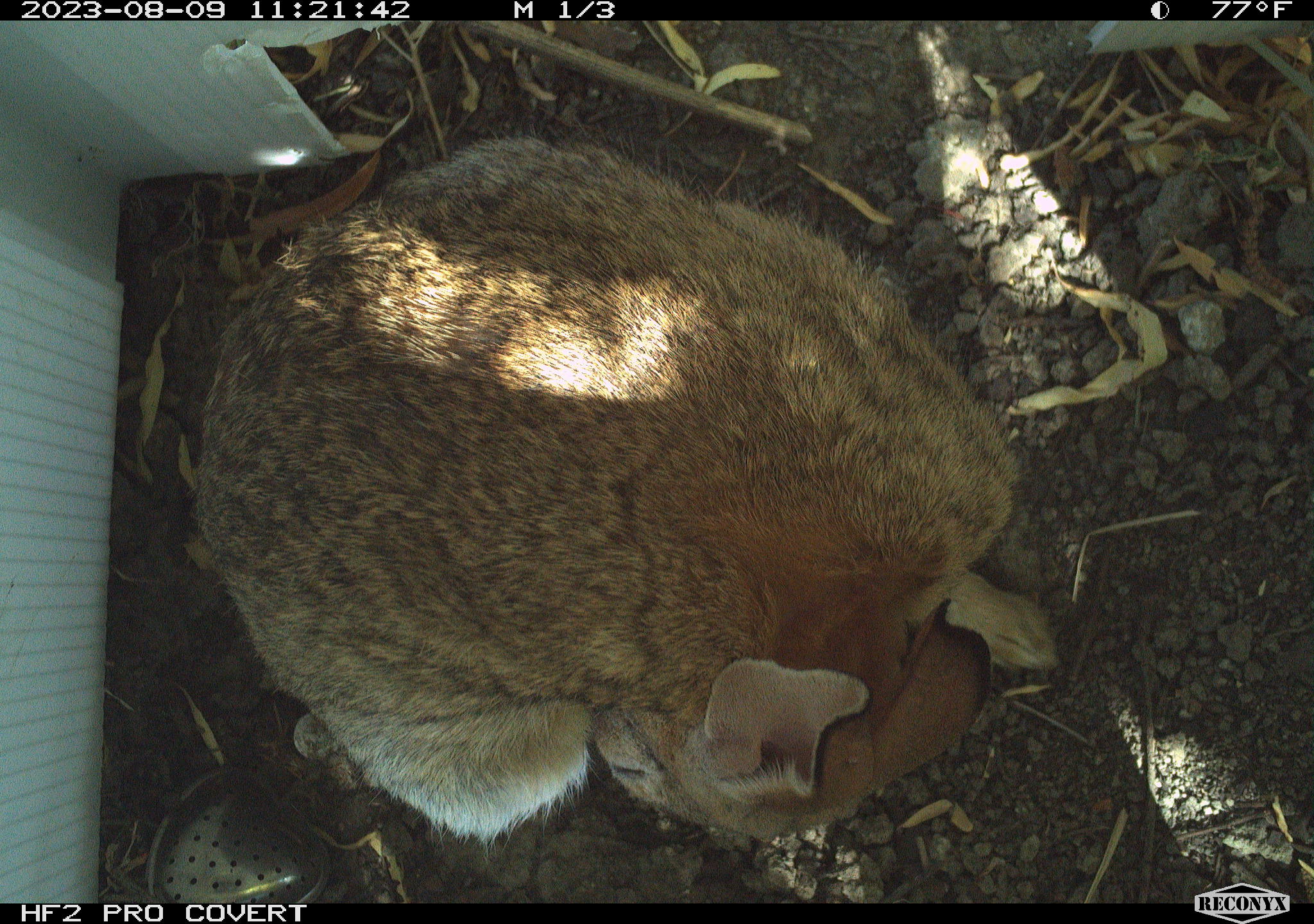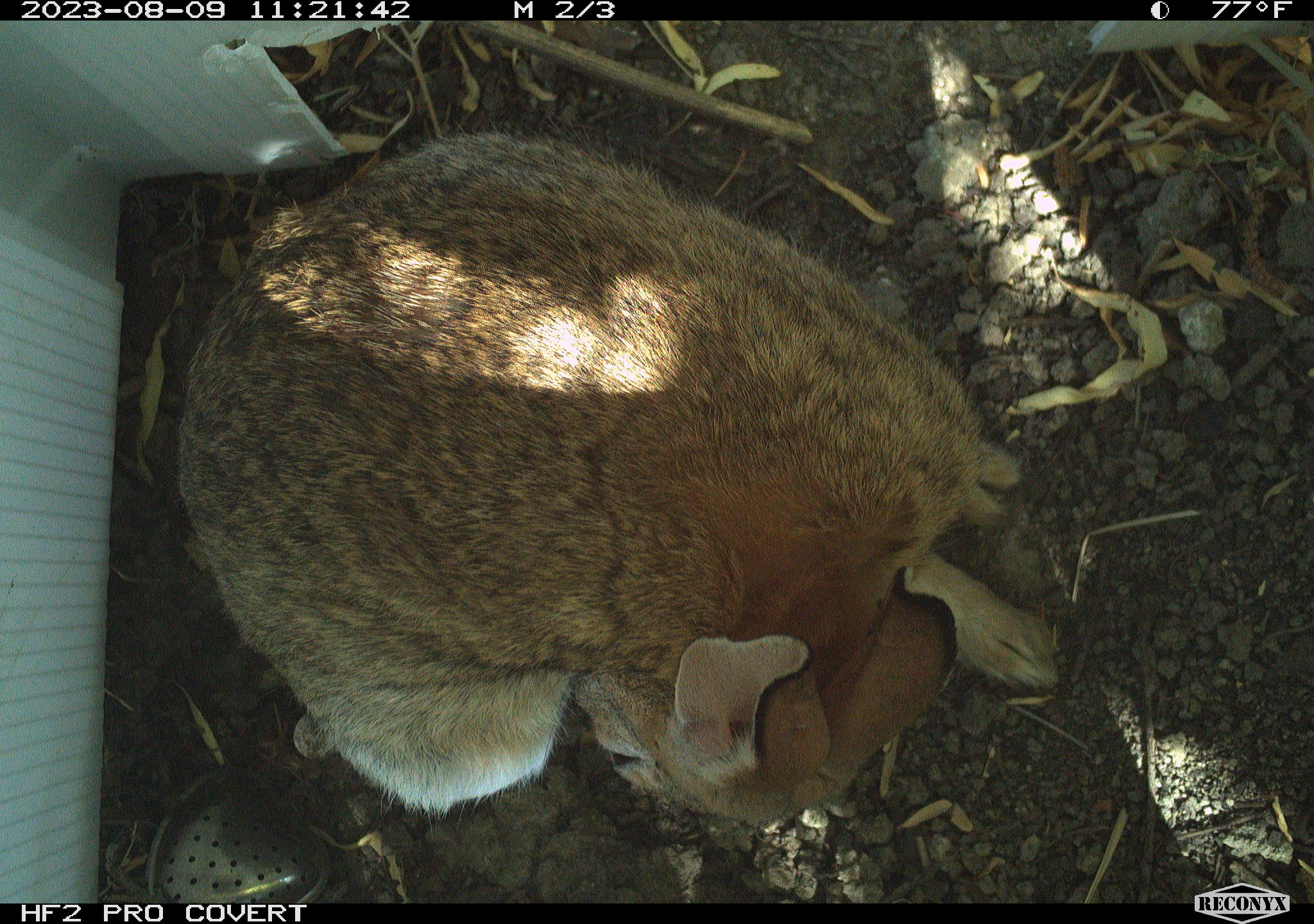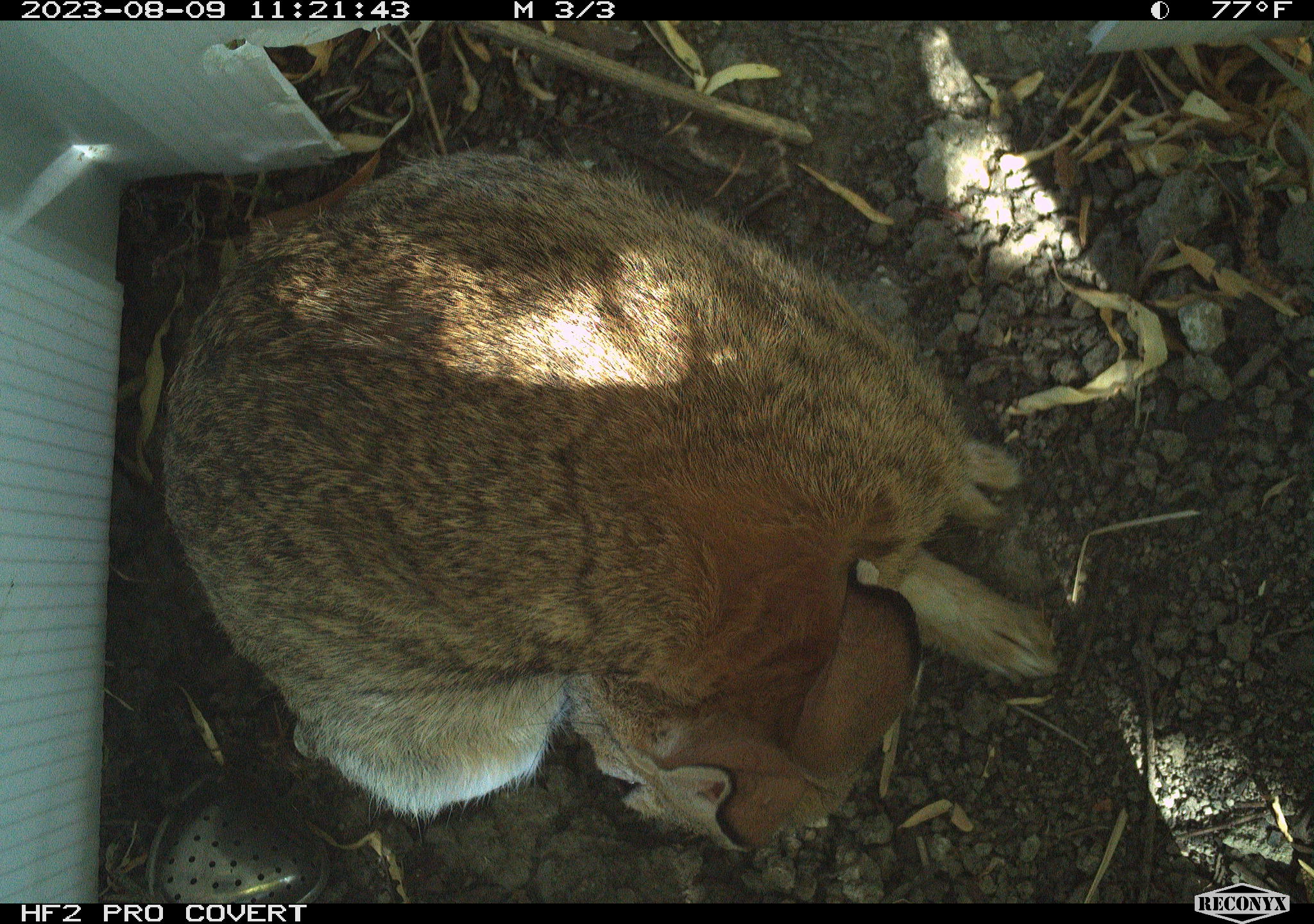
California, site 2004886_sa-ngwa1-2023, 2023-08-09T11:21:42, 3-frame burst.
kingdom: Animalia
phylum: Chordata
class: Mammalia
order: Lagomorpha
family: Leporidae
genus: Sylvilagus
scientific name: Sylvilagus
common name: cottontail rabbits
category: sylvilagus species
Sylvilagus species (cottontail rabbits) (Sylvilagus).